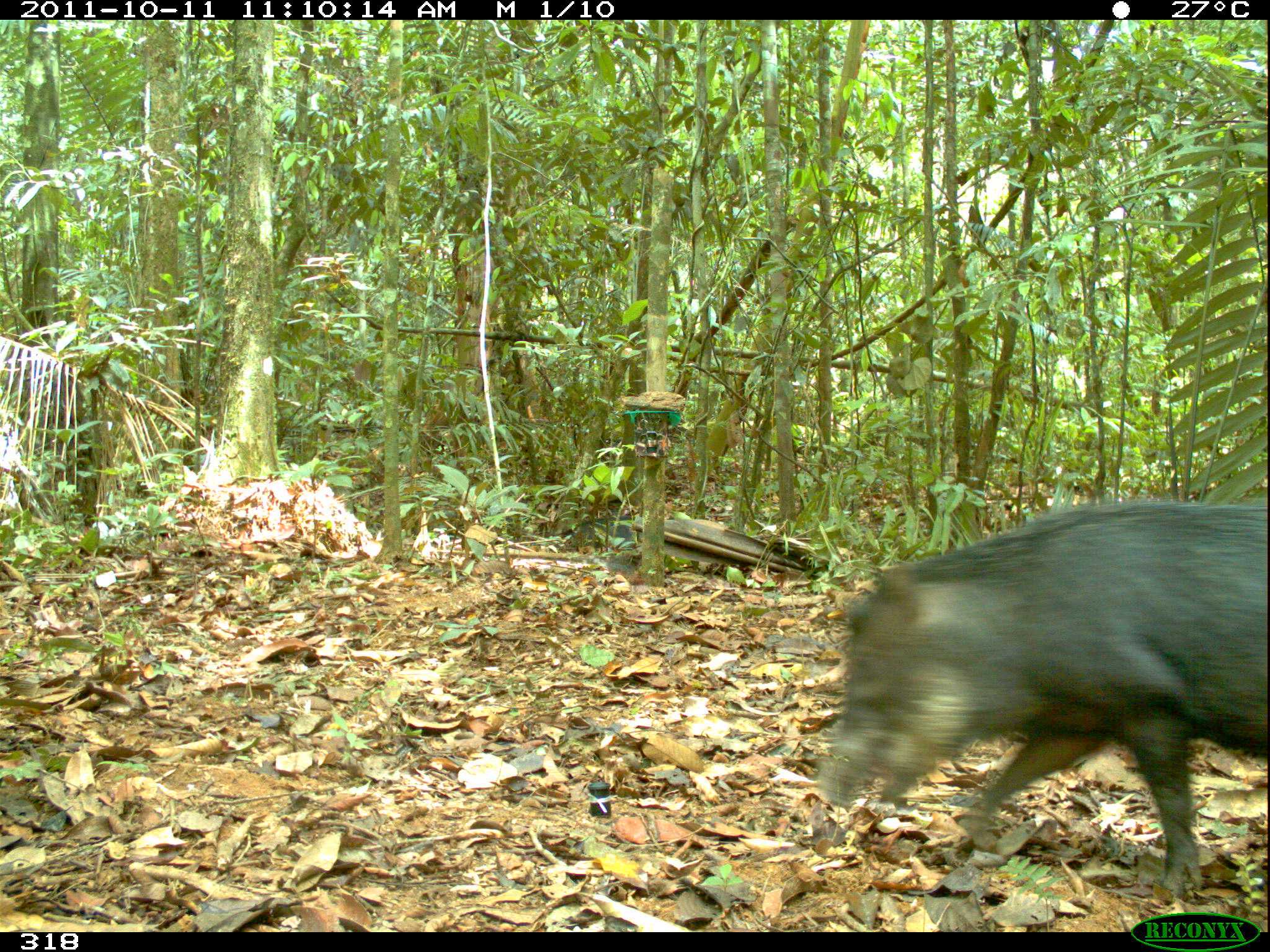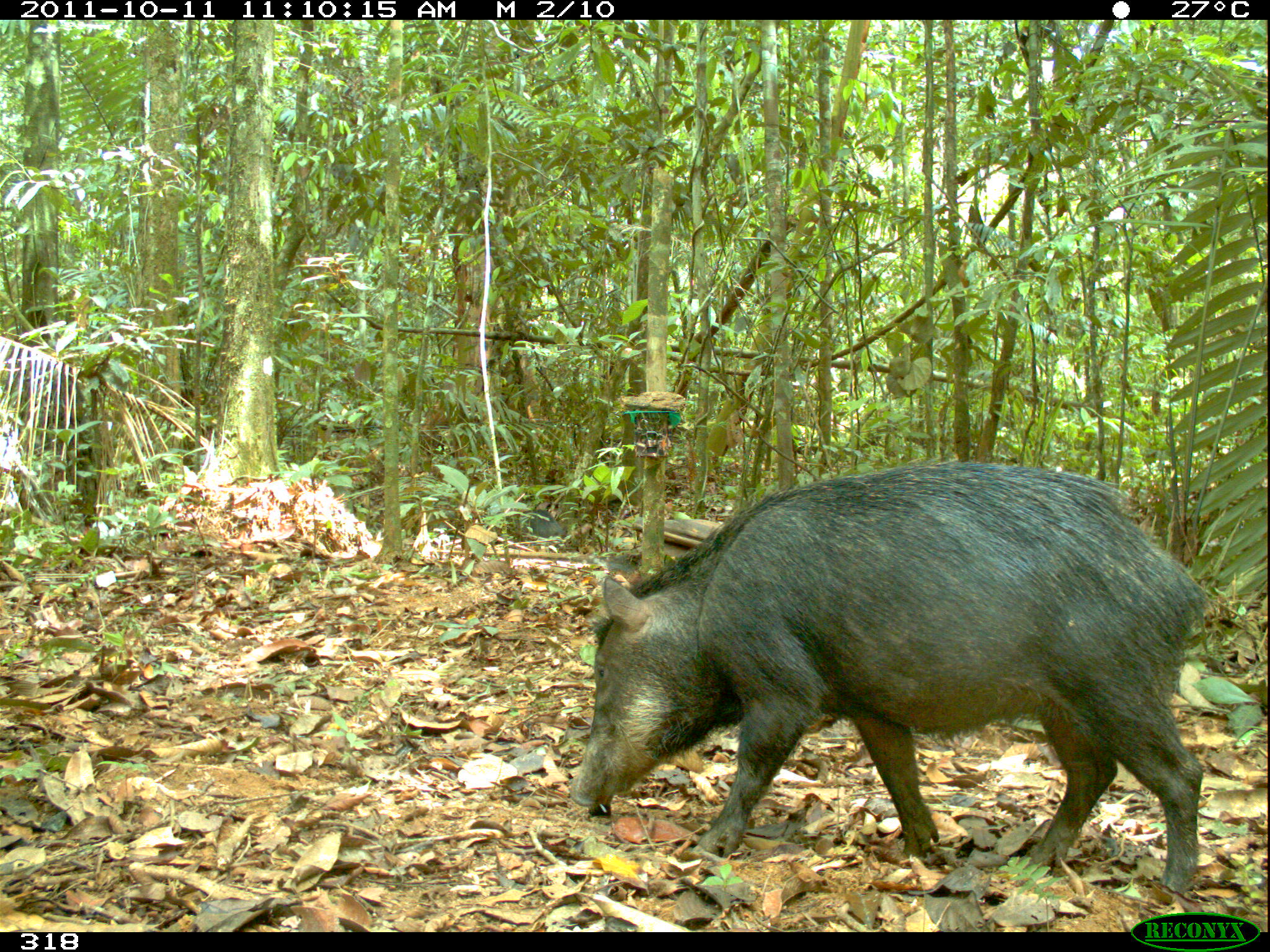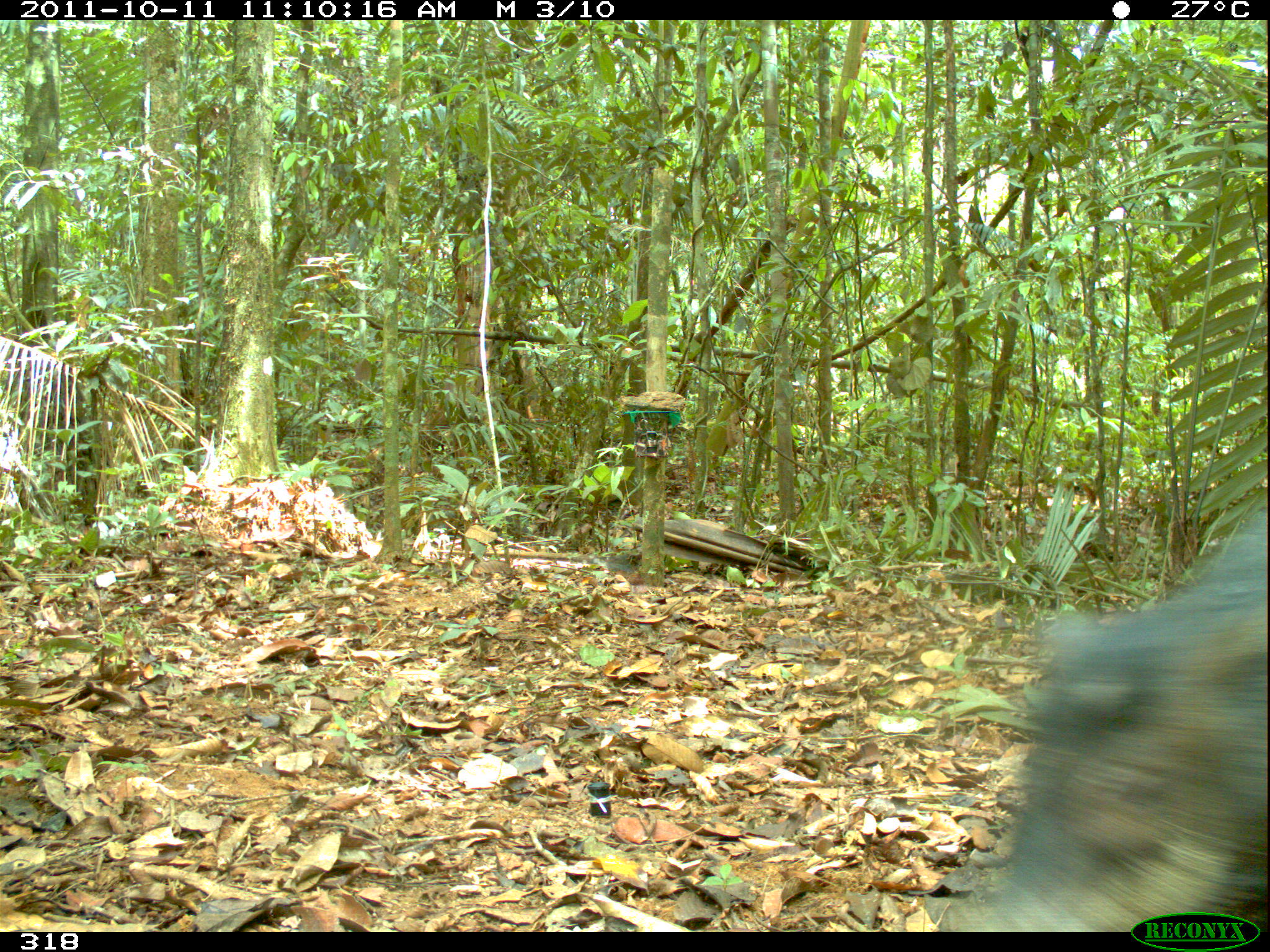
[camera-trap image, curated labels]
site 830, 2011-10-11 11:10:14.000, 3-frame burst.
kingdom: Animalia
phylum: Chordata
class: Mammalia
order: Artiodactyla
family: Tayassuidae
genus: Tayassu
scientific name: Tayassu pecari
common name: white-lipped peccary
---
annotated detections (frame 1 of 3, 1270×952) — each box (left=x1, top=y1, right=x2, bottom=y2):
tayassu pecari: (left=811, top=498, right=1270, bottom=896)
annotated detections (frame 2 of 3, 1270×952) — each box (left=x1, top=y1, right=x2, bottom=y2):
tayassu pecari: (left=567, top=461, right=1209, bottom=894)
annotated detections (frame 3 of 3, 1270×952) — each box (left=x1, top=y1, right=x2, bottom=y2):
tayassu pecari: (left=932, top=502, right=1267, bottom=932)